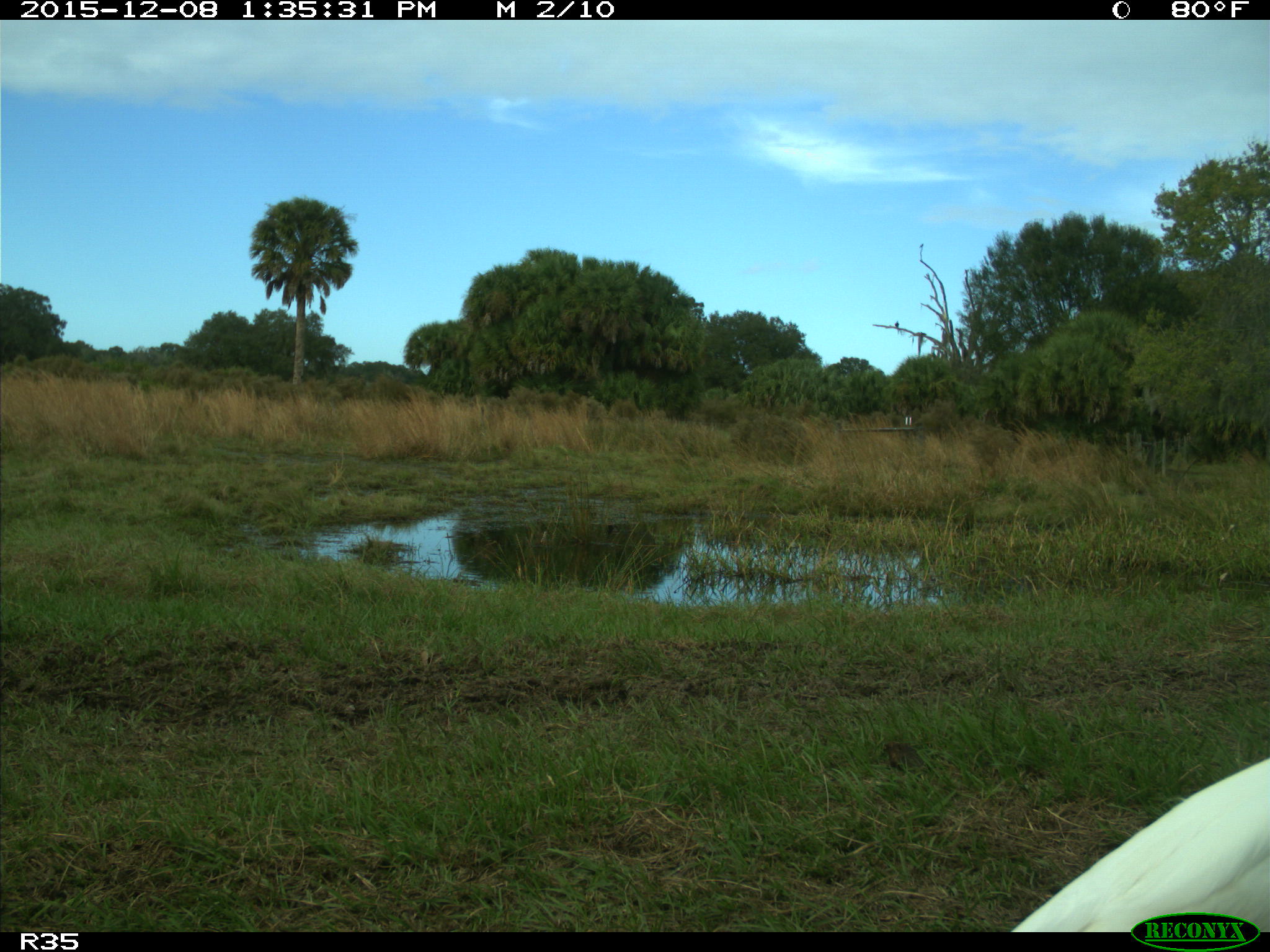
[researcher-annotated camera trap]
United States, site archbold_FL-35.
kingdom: Animalia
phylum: Chordata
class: Aves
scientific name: Aves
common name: birds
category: unidentified bird